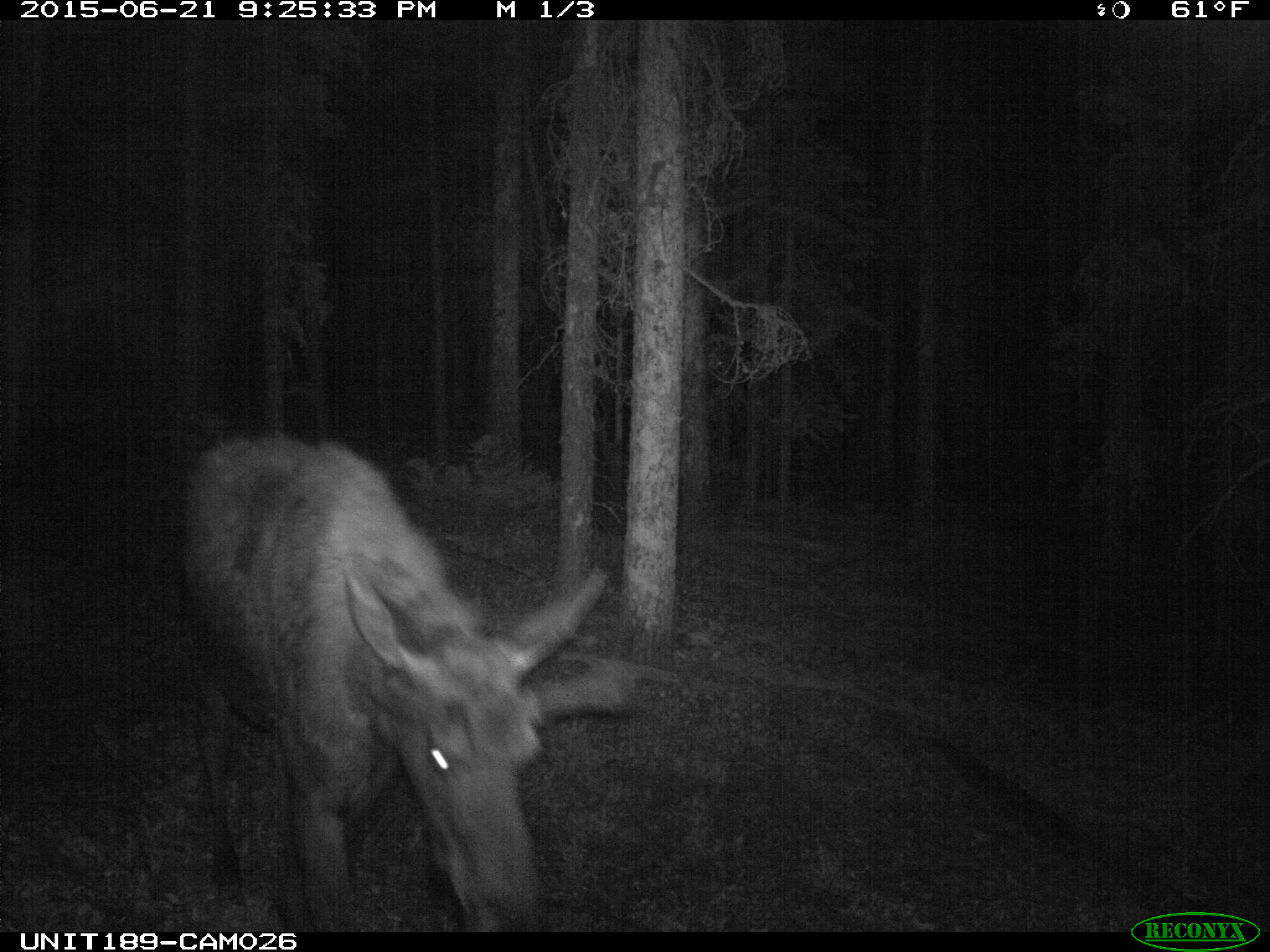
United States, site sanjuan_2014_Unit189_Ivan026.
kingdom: Animalia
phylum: Chordata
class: Mammalia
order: Artiodactyla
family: Cervidae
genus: Alces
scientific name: Alces alces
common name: moose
Alces alces (moose).